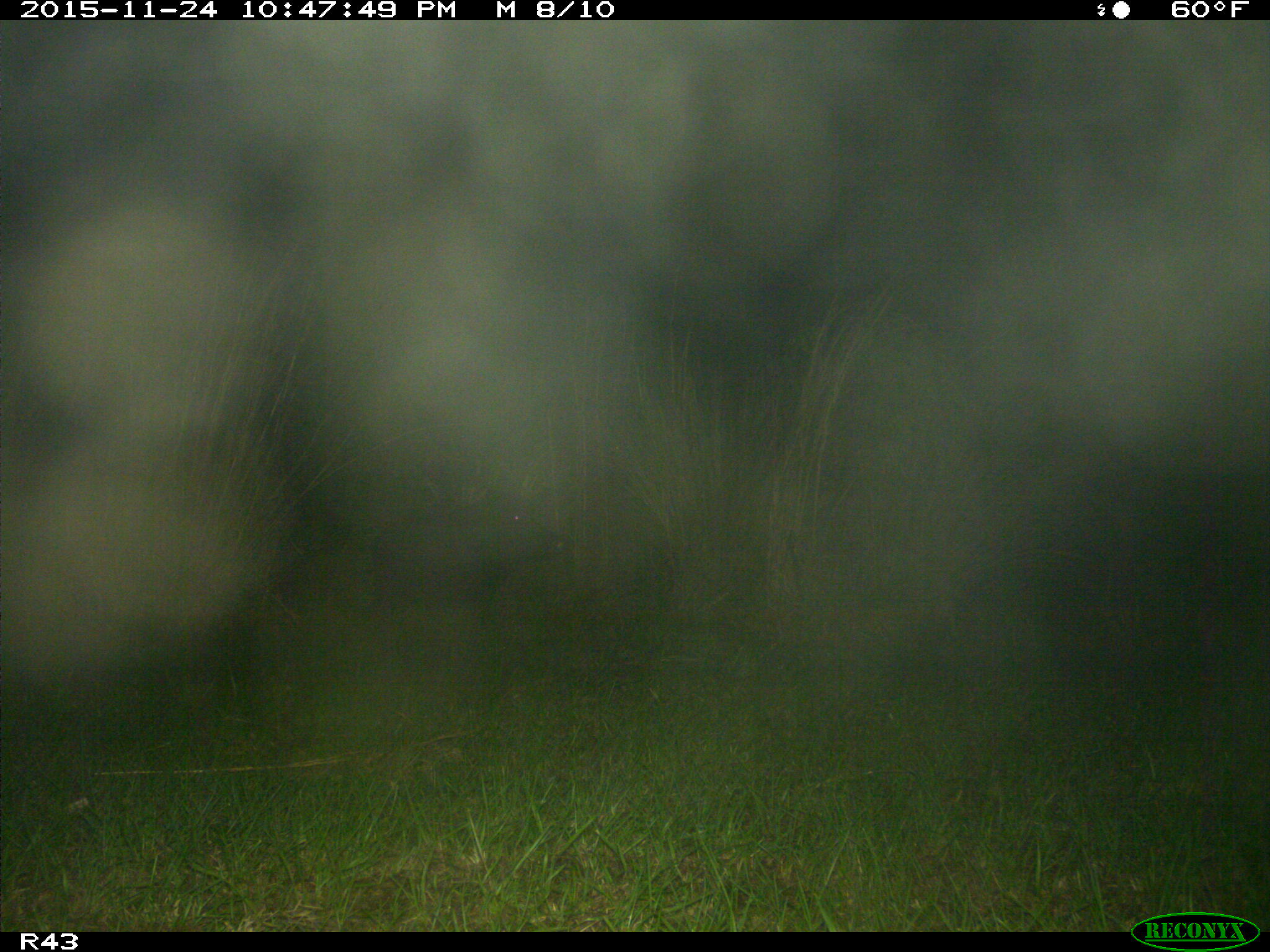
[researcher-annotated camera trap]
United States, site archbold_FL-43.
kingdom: Animalia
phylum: Chordata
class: Mammalia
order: Artiodactyla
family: Suidae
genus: Sus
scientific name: Sus scrofa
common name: wild boar